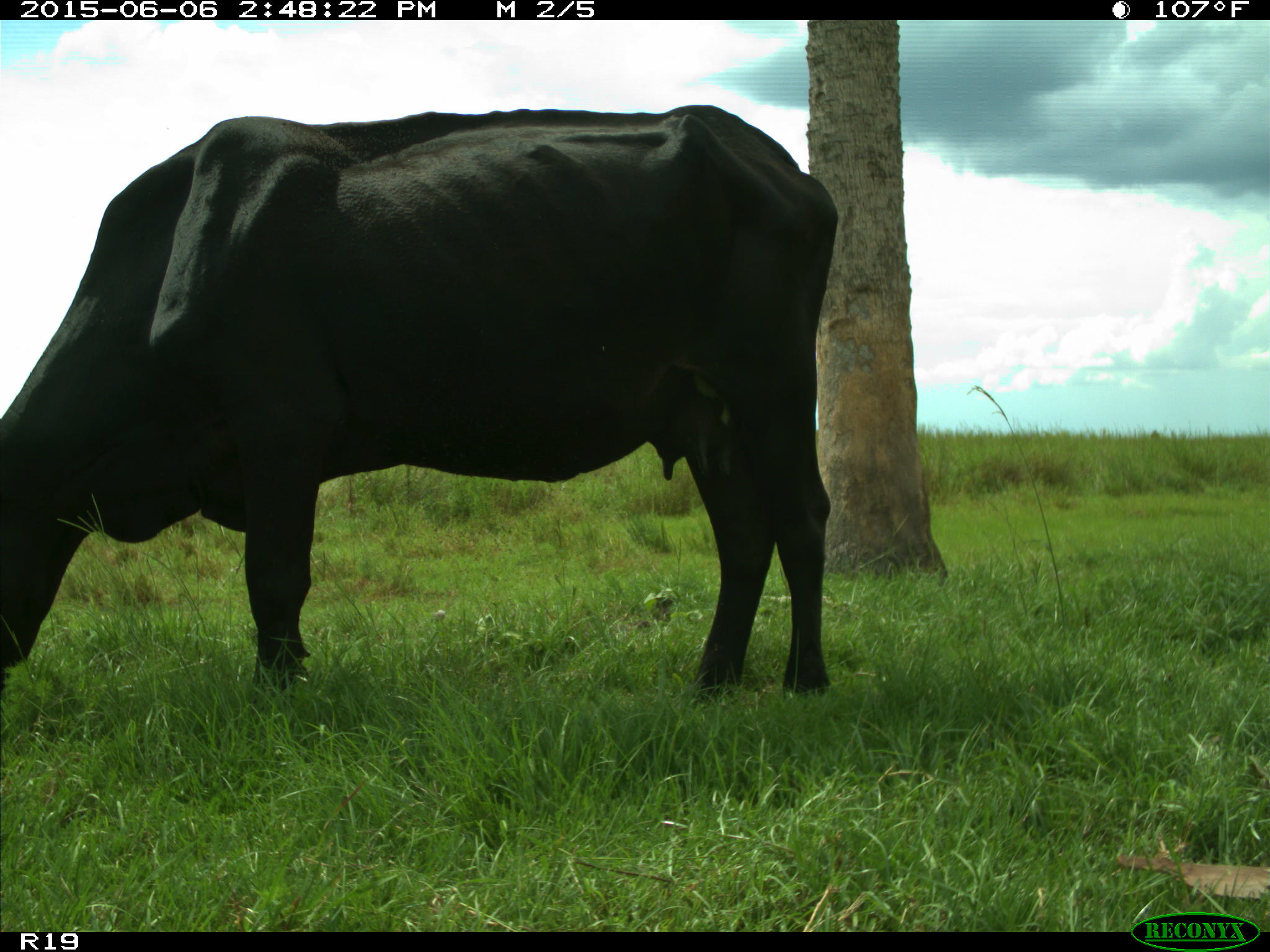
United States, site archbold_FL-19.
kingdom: Animalia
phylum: Chordata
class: Mammalia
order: Artiodactyla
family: Bovidae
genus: Bos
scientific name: Bos taurus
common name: domestic cow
Bos taurus (domestic cow).